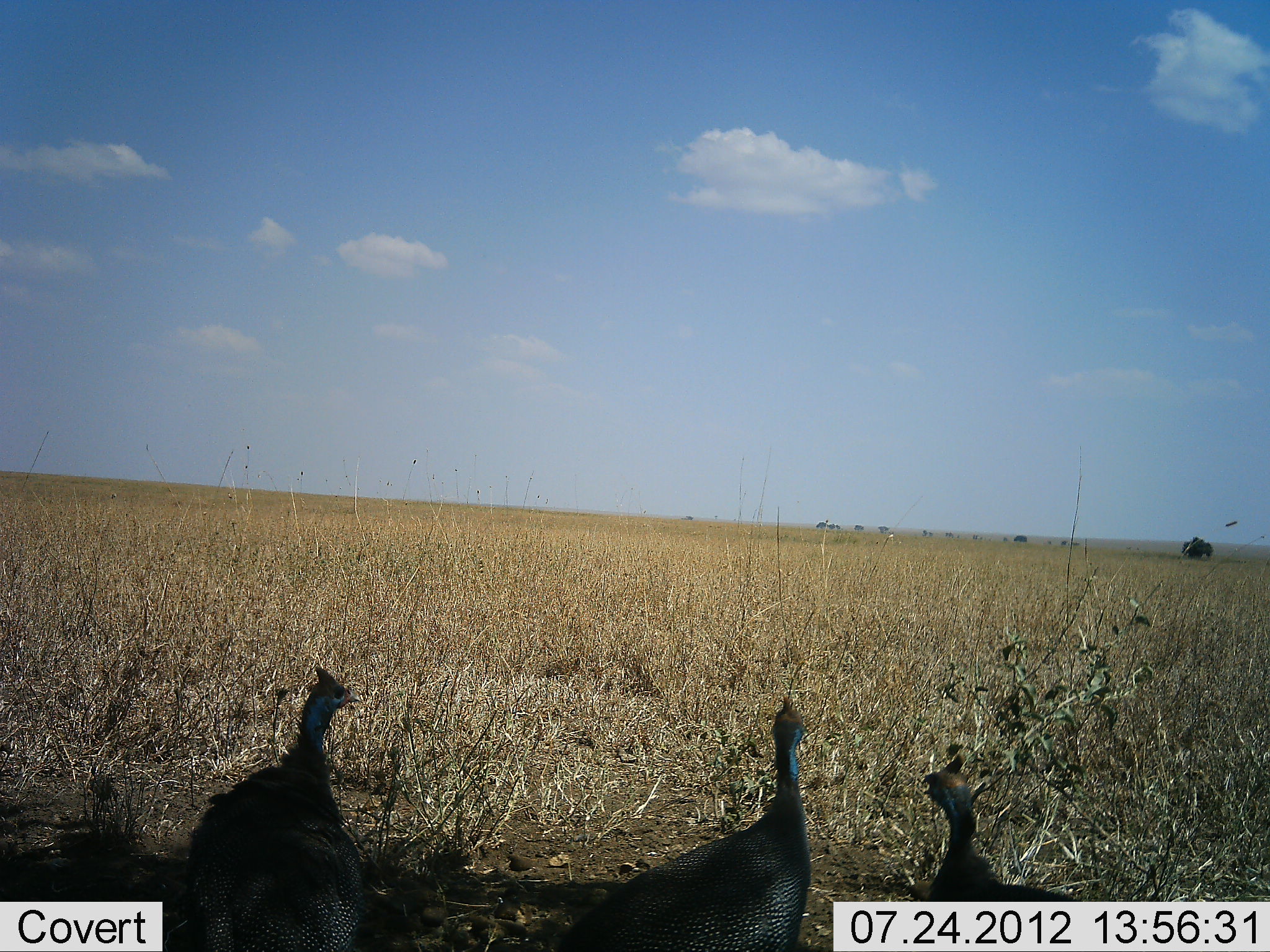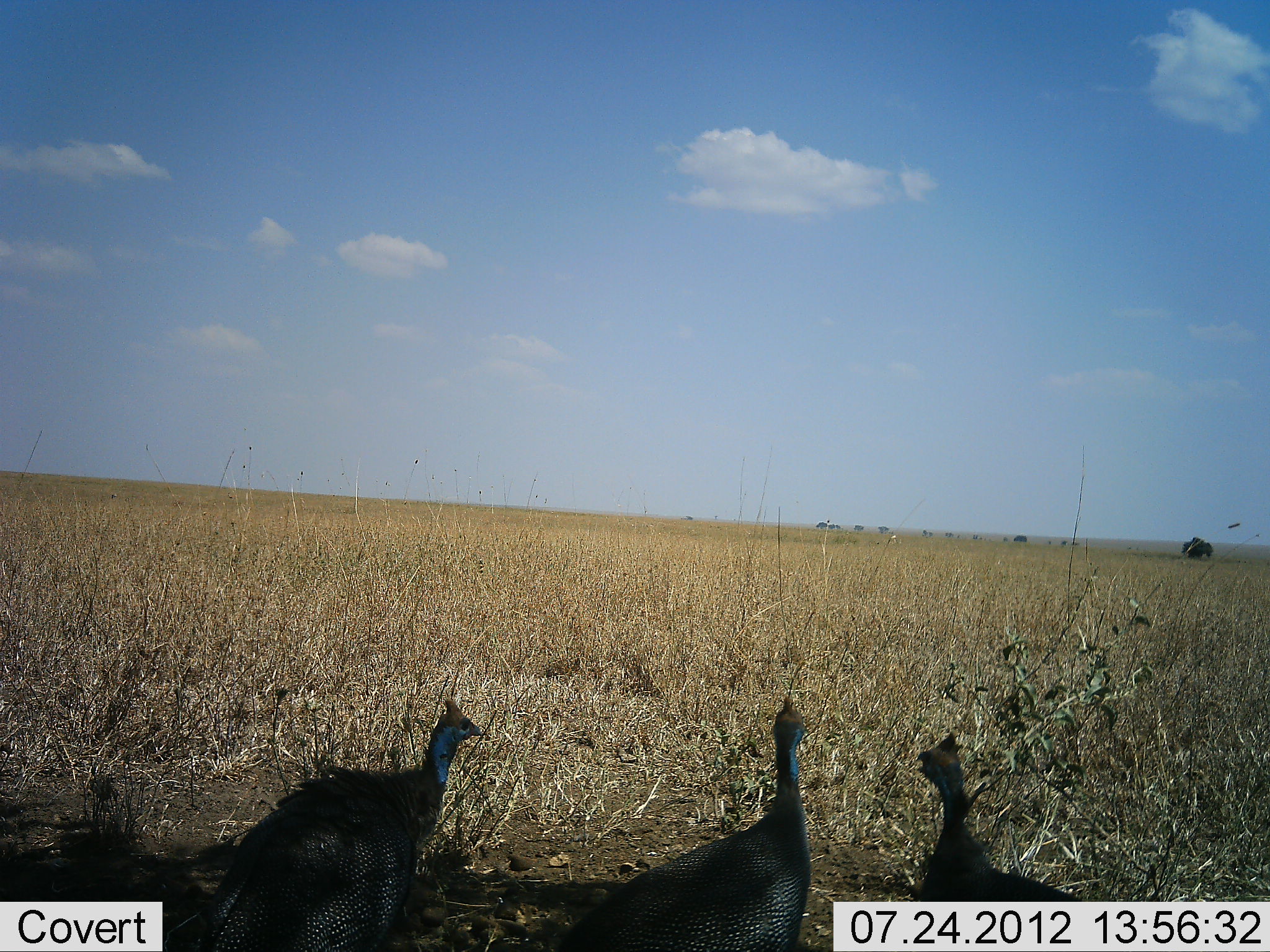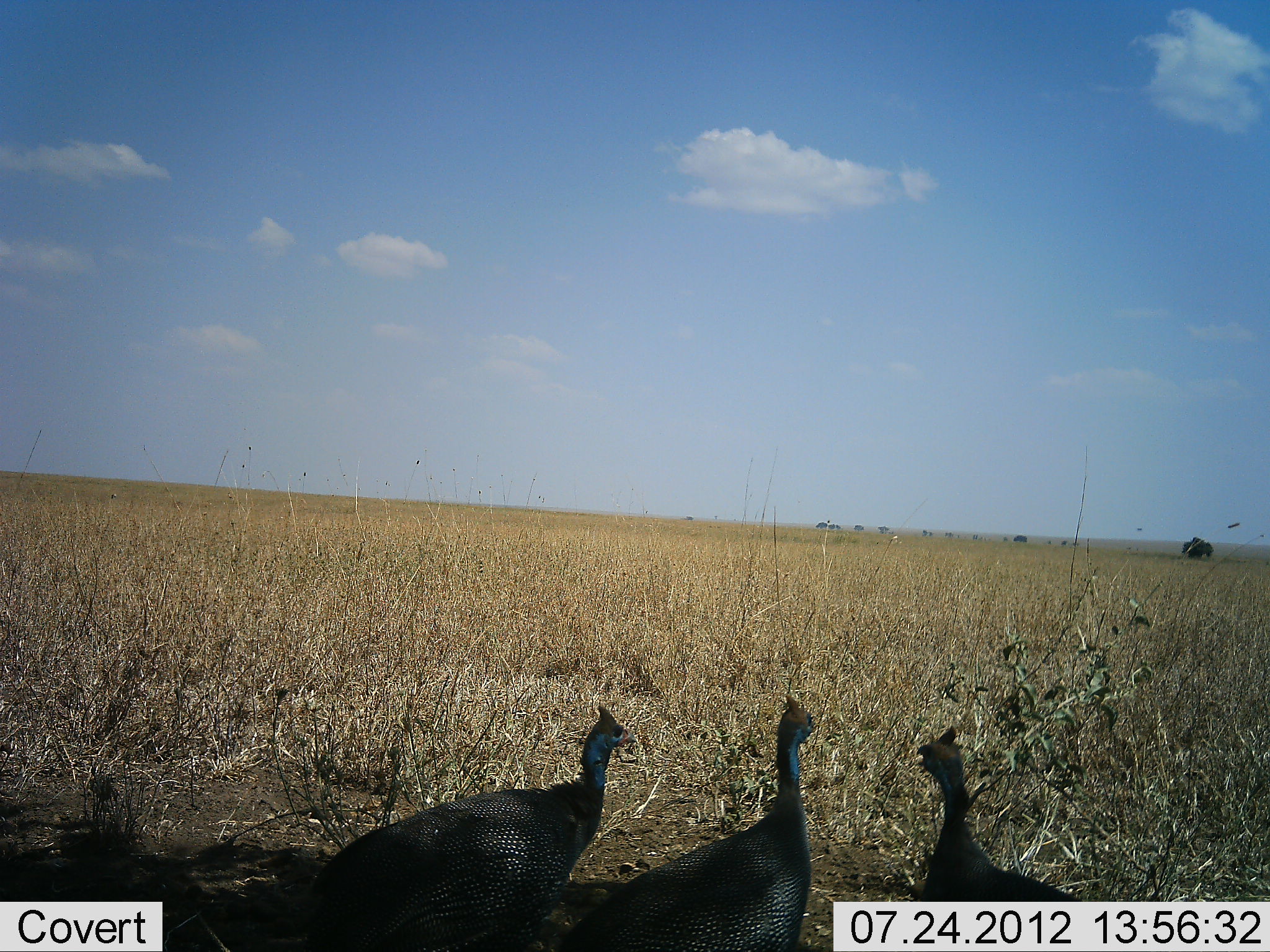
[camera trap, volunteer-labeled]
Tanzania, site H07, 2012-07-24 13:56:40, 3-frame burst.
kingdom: Animalia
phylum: Chordata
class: Aves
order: Galliformes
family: Numididae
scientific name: Numididae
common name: guinea fowl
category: guineafowl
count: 3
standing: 80%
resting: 10%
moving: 40%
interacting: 0%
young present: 0%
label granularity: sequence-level